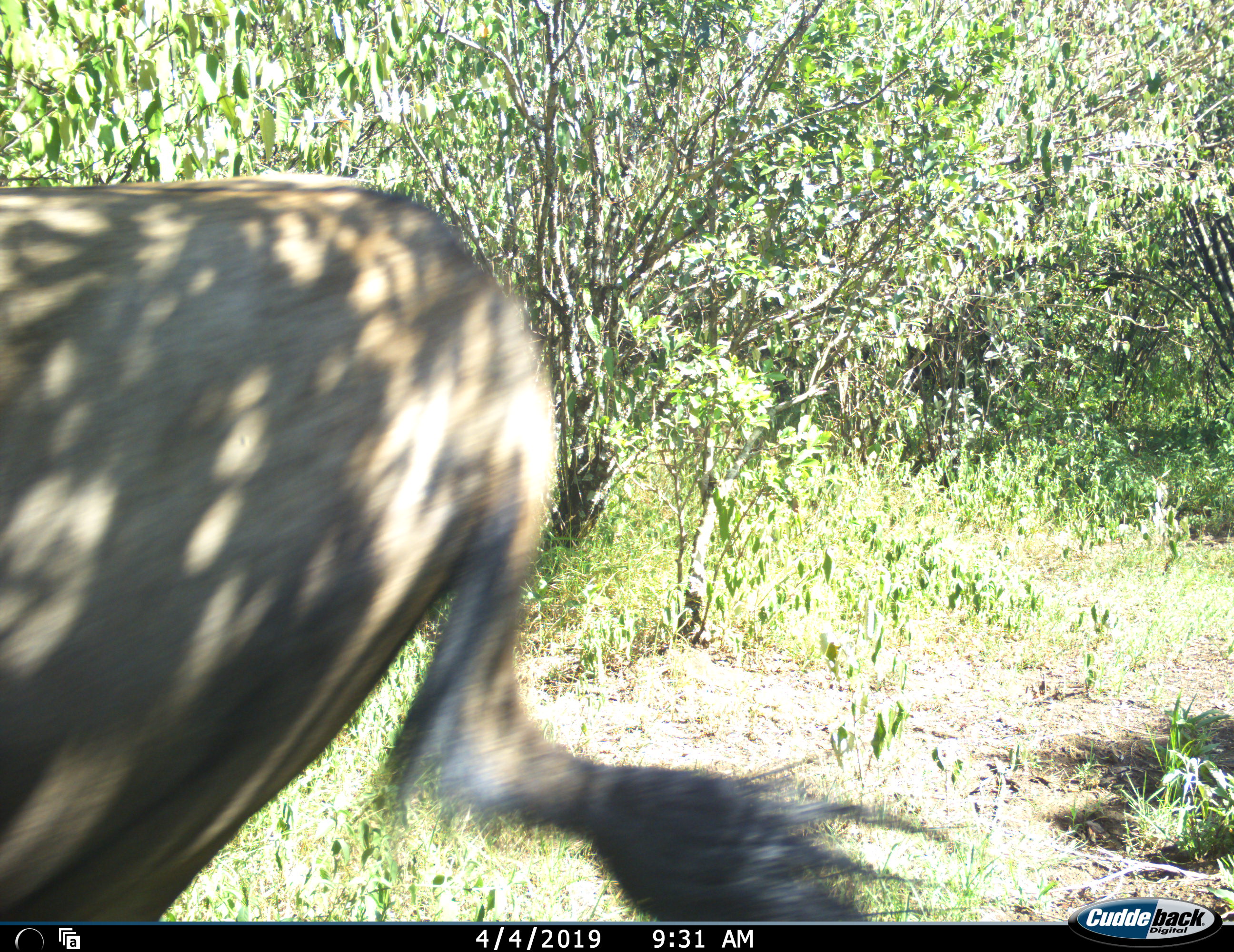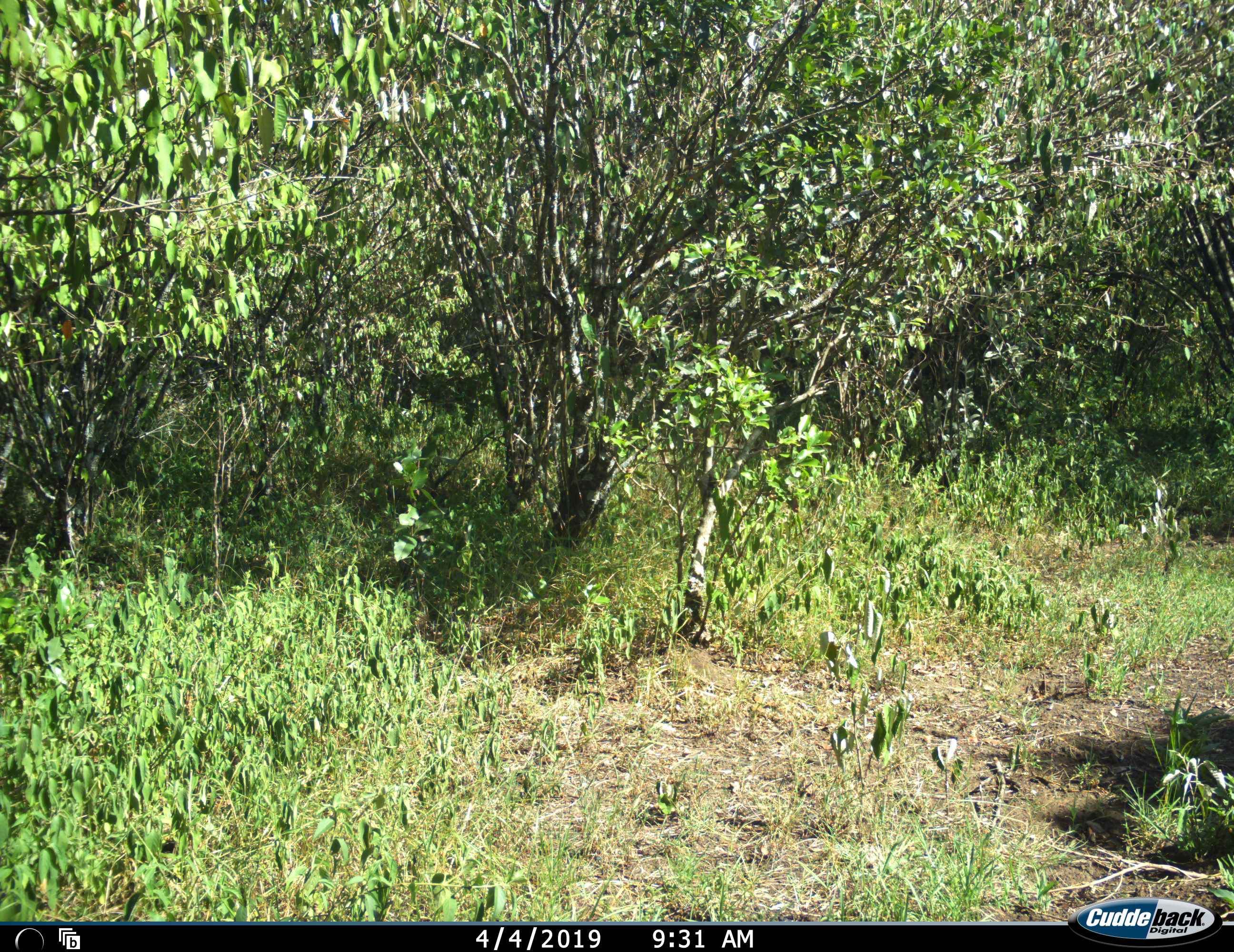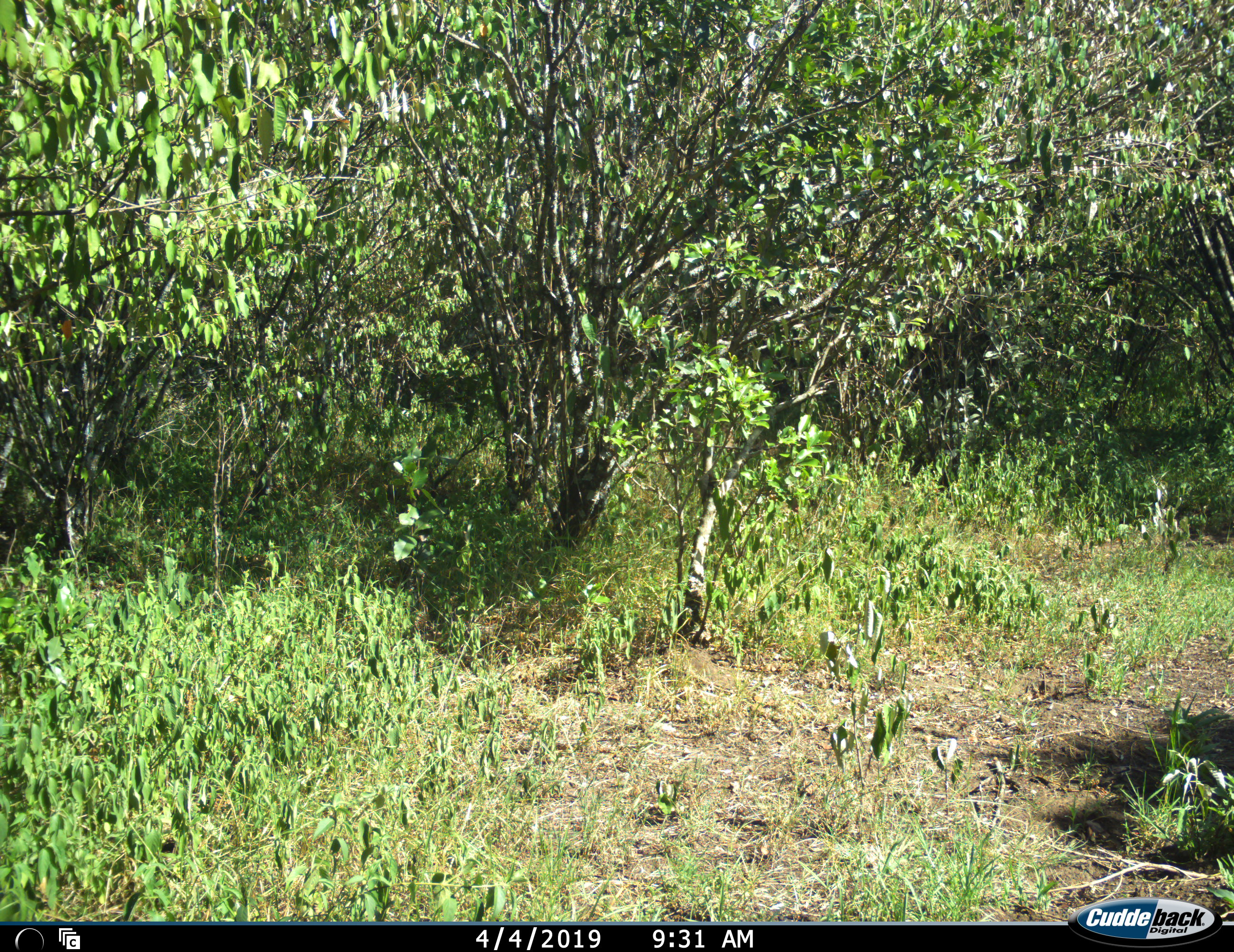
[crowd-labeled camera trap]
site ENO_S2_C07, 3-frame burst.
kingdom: Animalia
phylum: Chordata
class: Mammalia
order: Artiodactyla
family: Suidae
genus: Phacochoerus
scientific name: Phacochoerus africanus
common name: warthog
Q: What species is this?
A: Warthog (Phacochoerus africanus).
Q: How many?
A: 1.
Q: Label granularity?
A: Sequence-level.